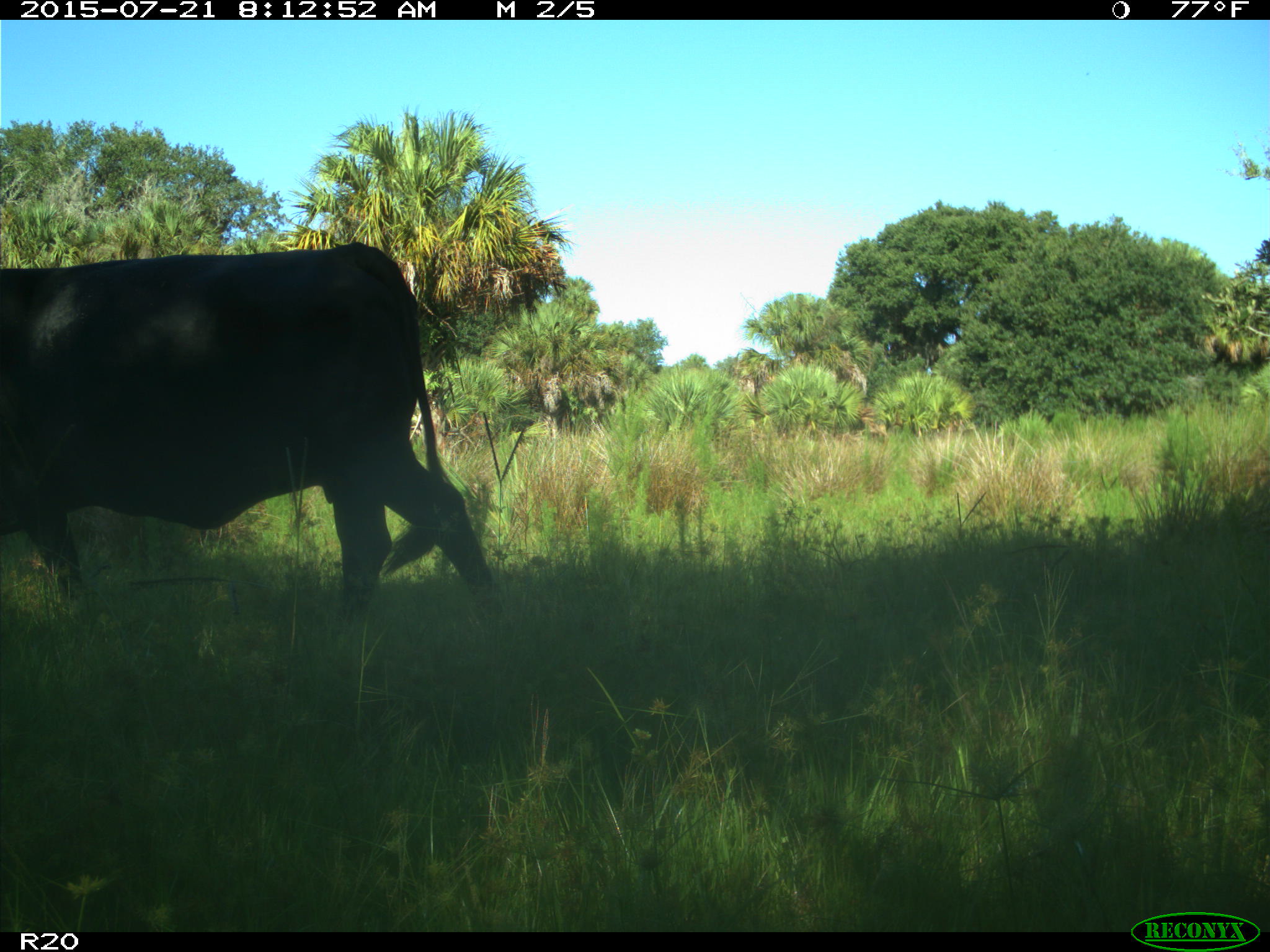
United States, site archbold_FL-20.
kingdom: Animalia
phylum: Chordata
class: Mammalia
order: Artiodactyla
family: Bovidae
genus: Bos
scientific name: Bos taurus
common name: domestic cow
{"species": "Bos taurus (domestic cow)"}